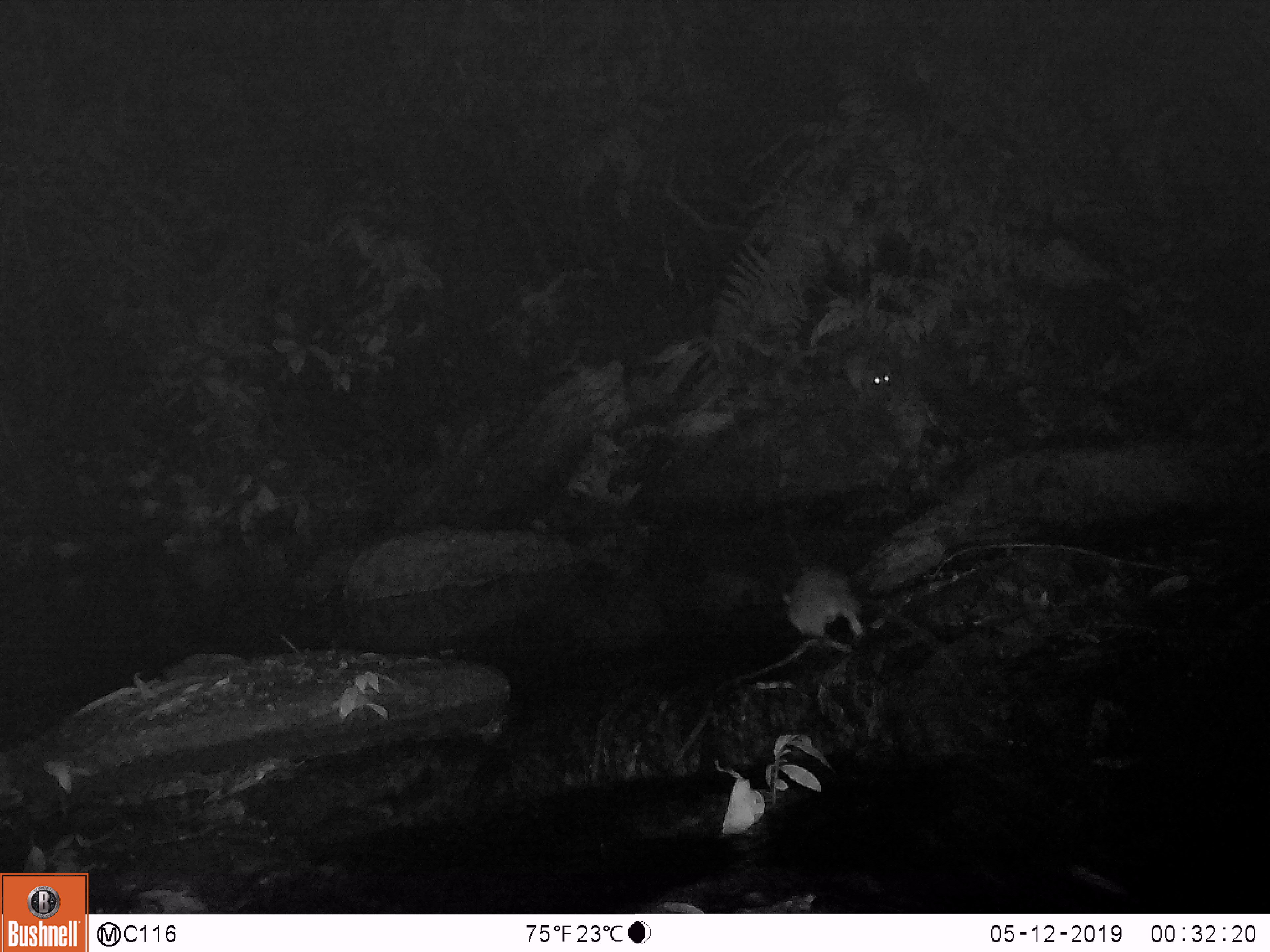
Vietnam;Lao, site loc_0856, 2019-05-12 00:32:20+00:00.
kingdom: Animalia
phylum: Chordata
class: Mammalia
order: Rodentia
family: Muridae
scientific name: Muridae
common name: old-world mice and rats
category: unidentified murid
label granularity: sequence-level